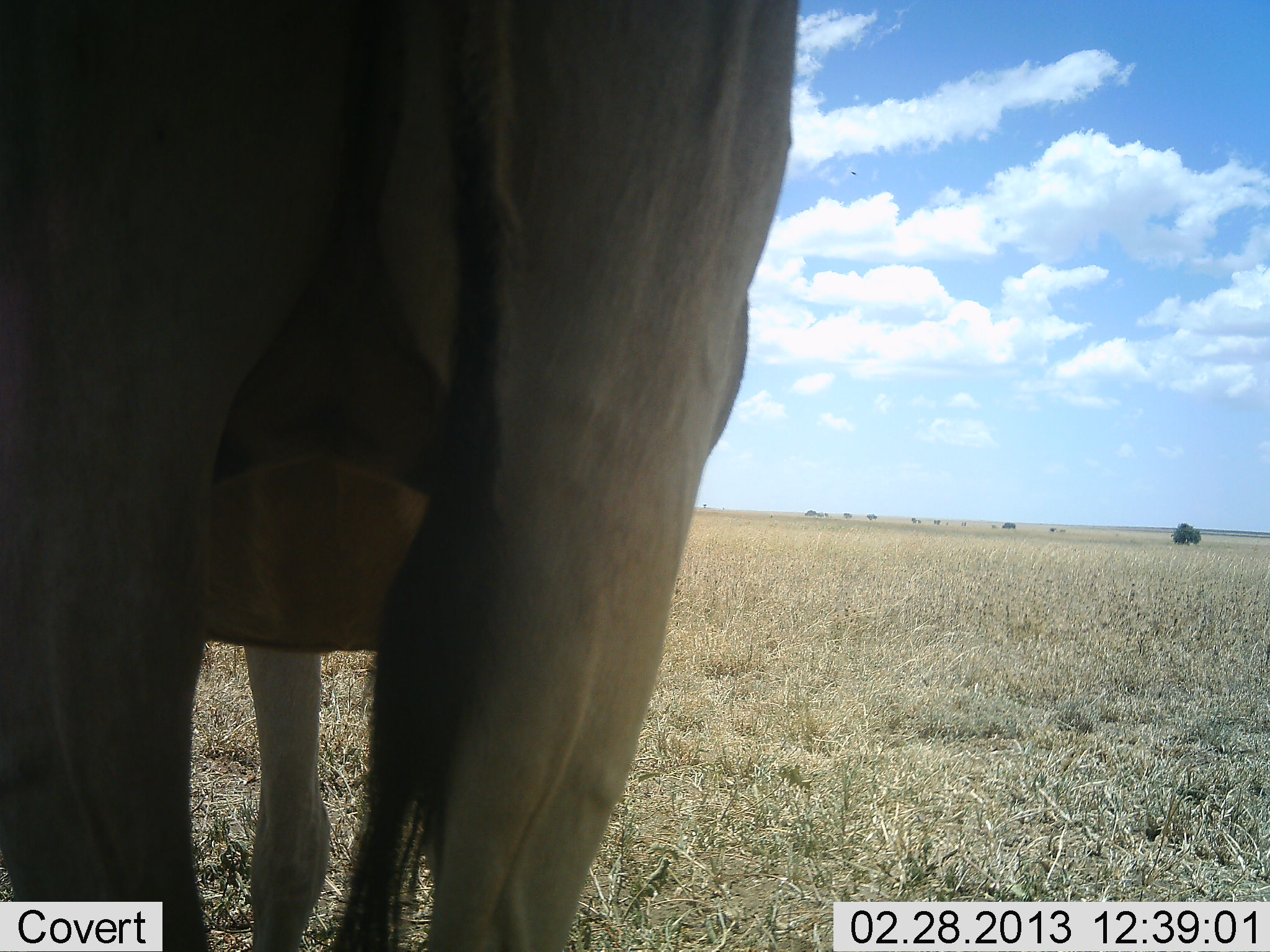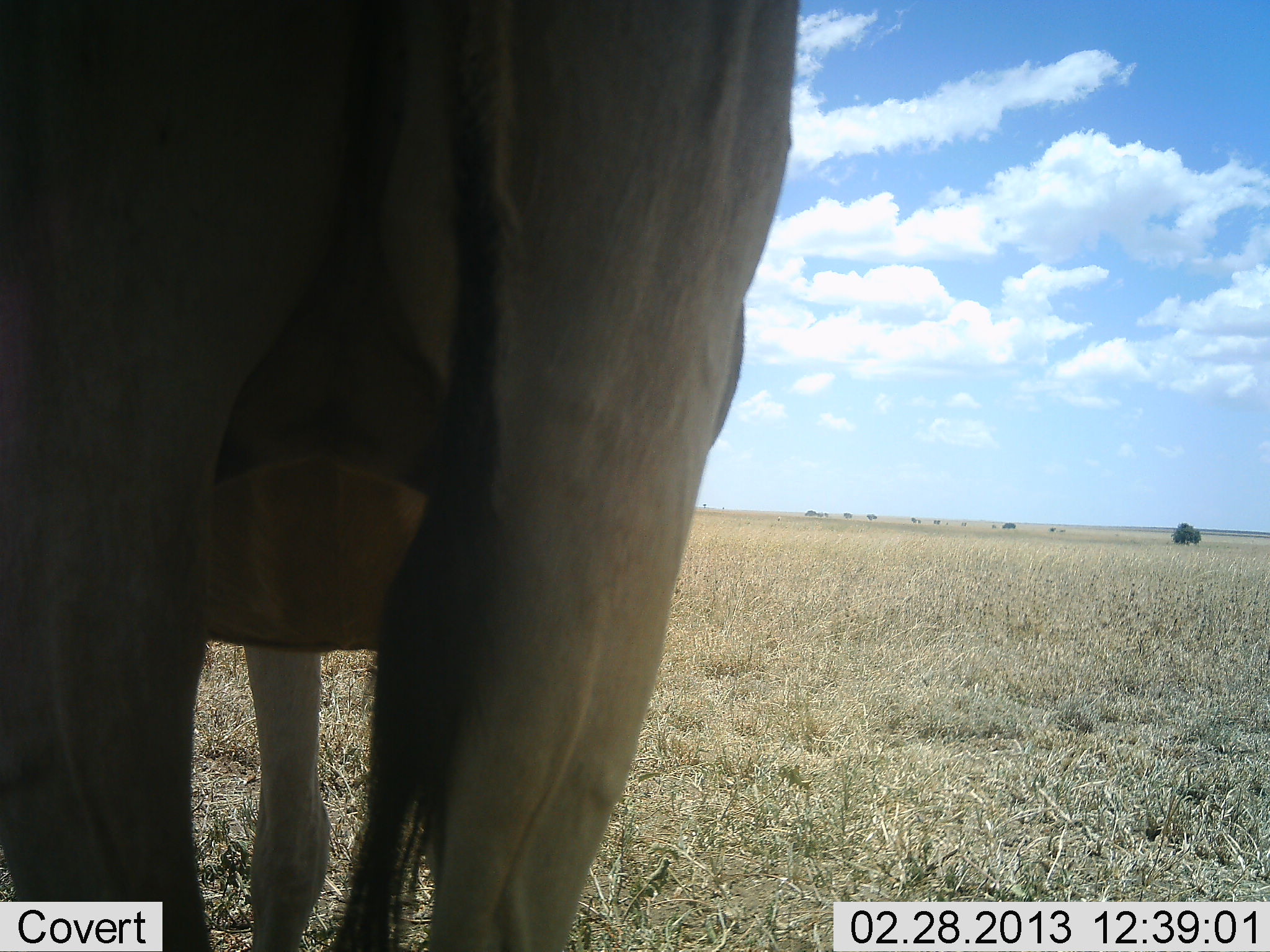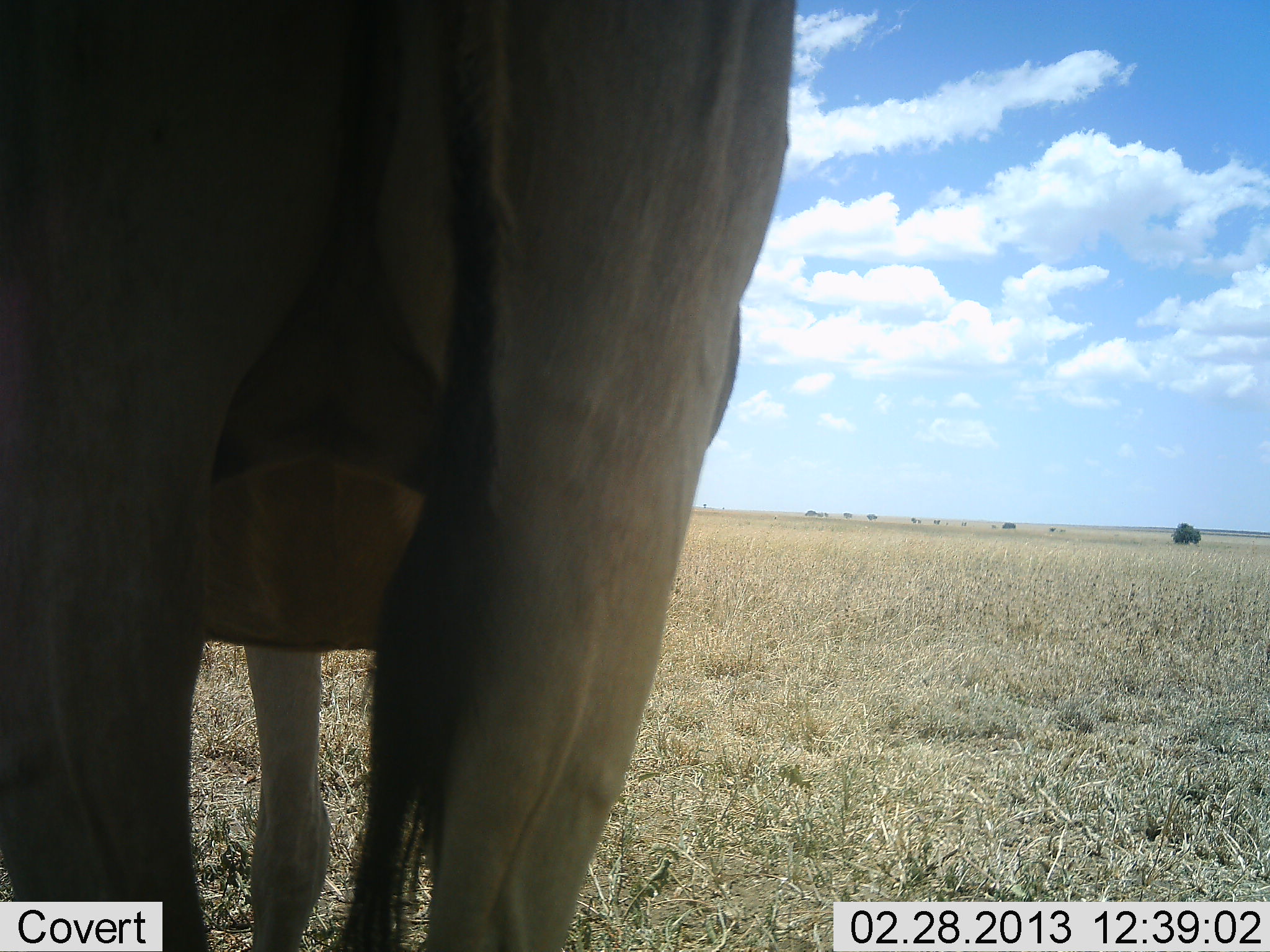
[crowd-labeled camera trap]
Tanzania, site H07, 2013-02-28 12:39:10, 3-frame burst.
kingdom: Animalia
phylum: Chordata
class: Mammalia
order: Artiodactyla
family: Bovidae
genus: Alcelaphus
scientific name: Alcelaphus buselaphus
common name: hartebeest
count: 1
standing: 100%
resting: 0%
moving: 0%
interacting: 0%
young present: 0%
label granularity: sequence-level